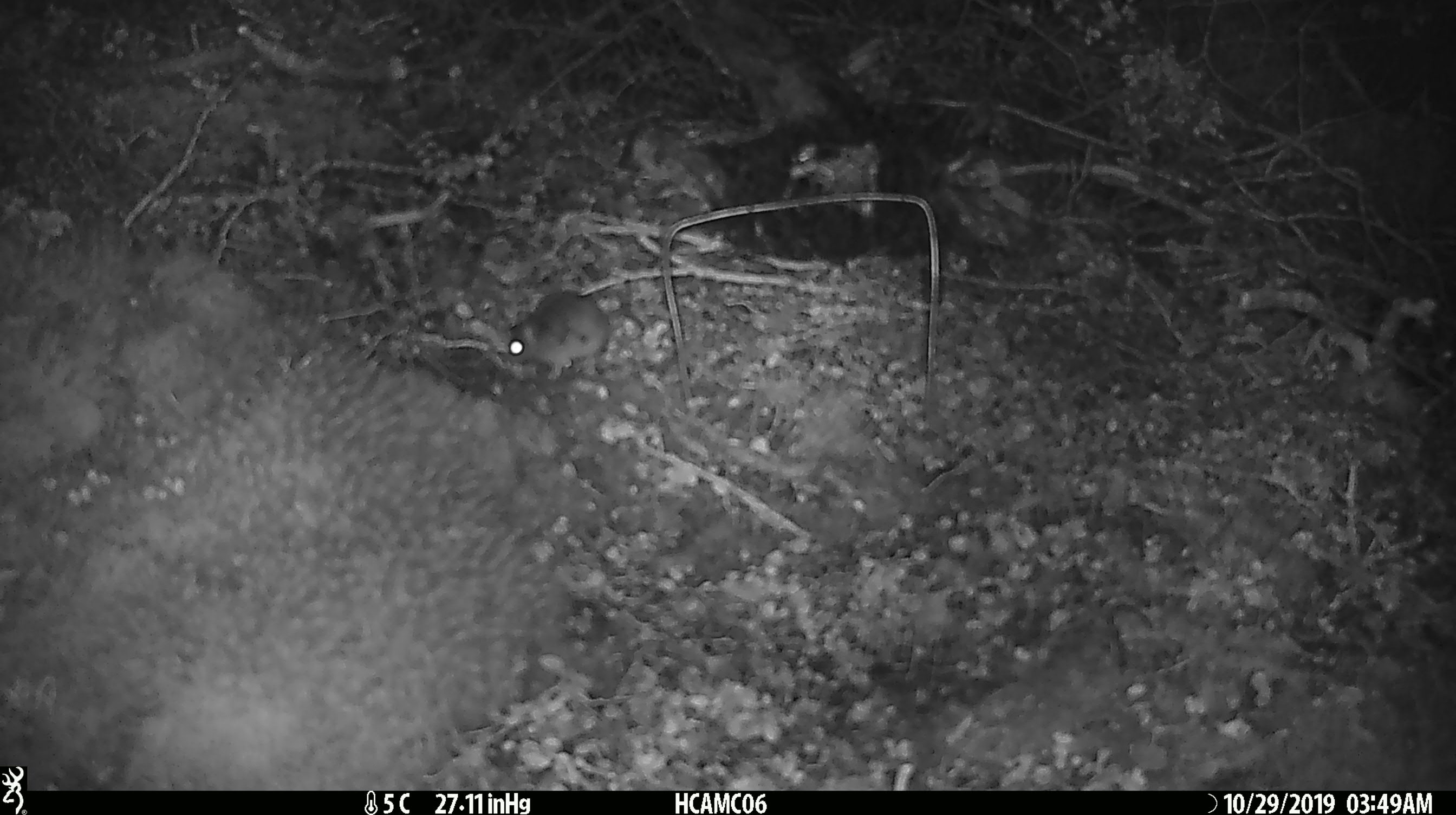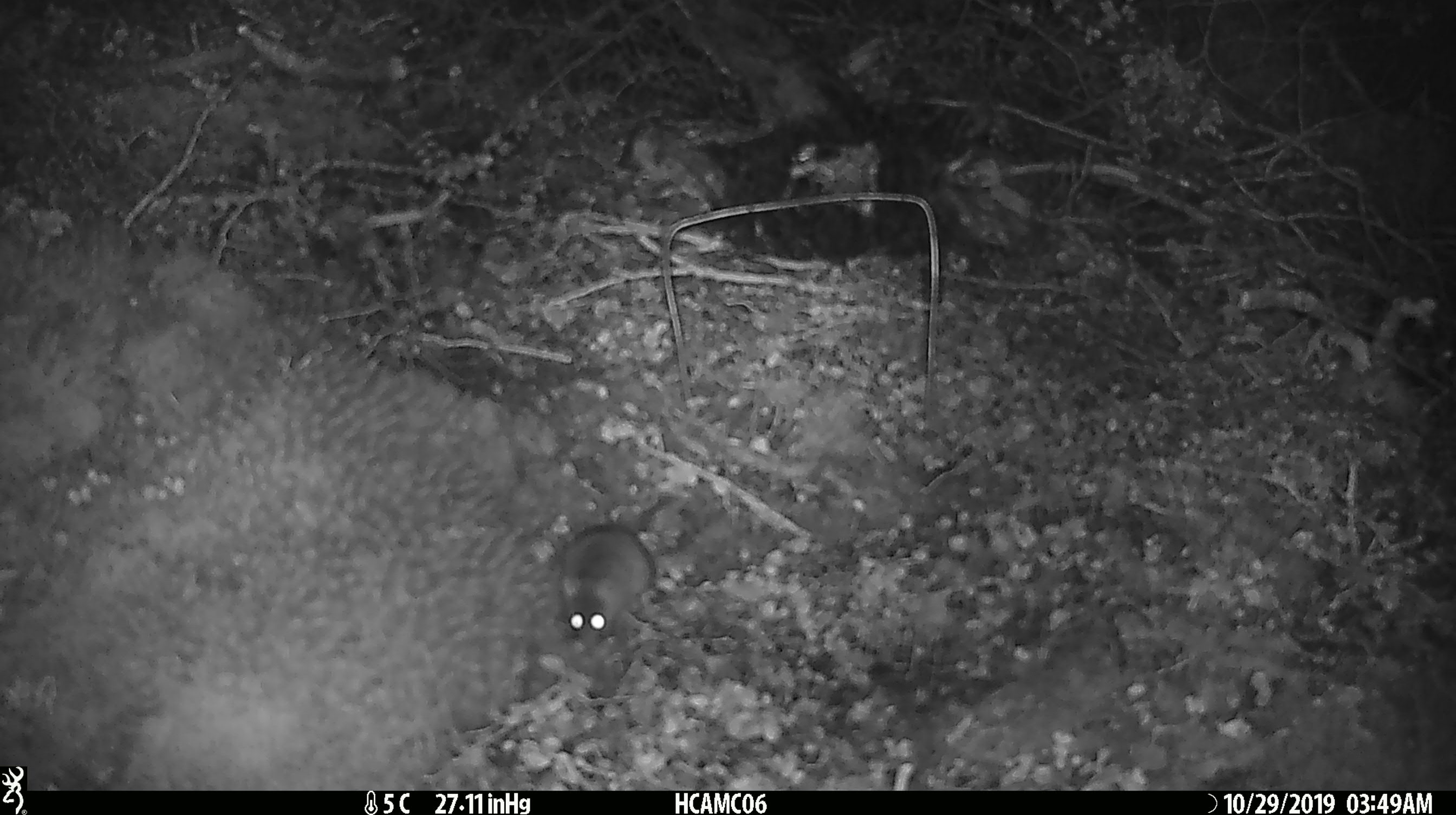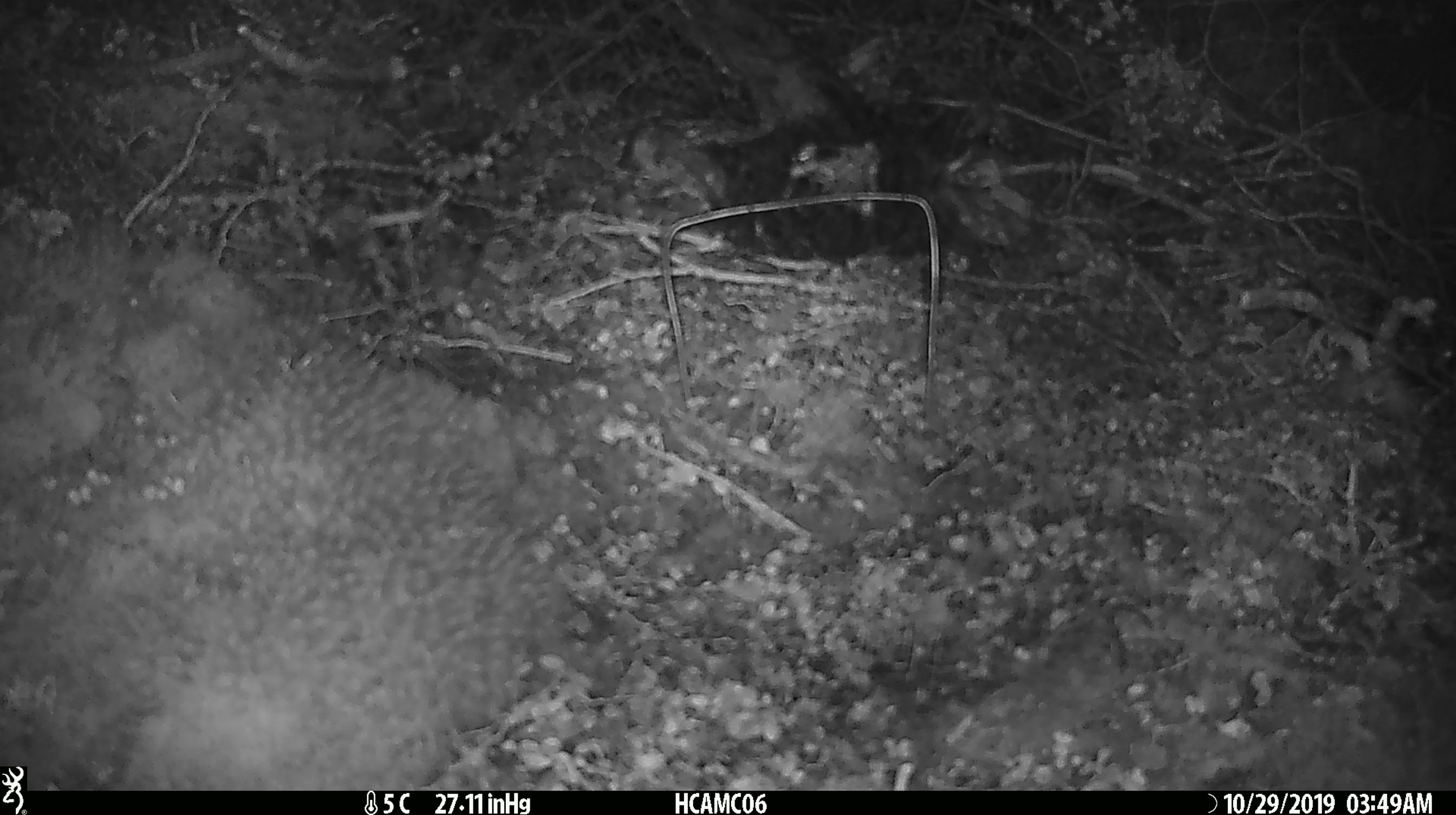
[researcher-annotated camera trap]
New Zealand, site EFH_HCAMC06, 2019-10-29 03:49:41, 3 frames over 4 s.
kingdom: Animalia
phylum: Chordata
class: Mammalia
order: Rodentia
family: Muridae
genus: Mus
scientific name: Mus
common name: mouse